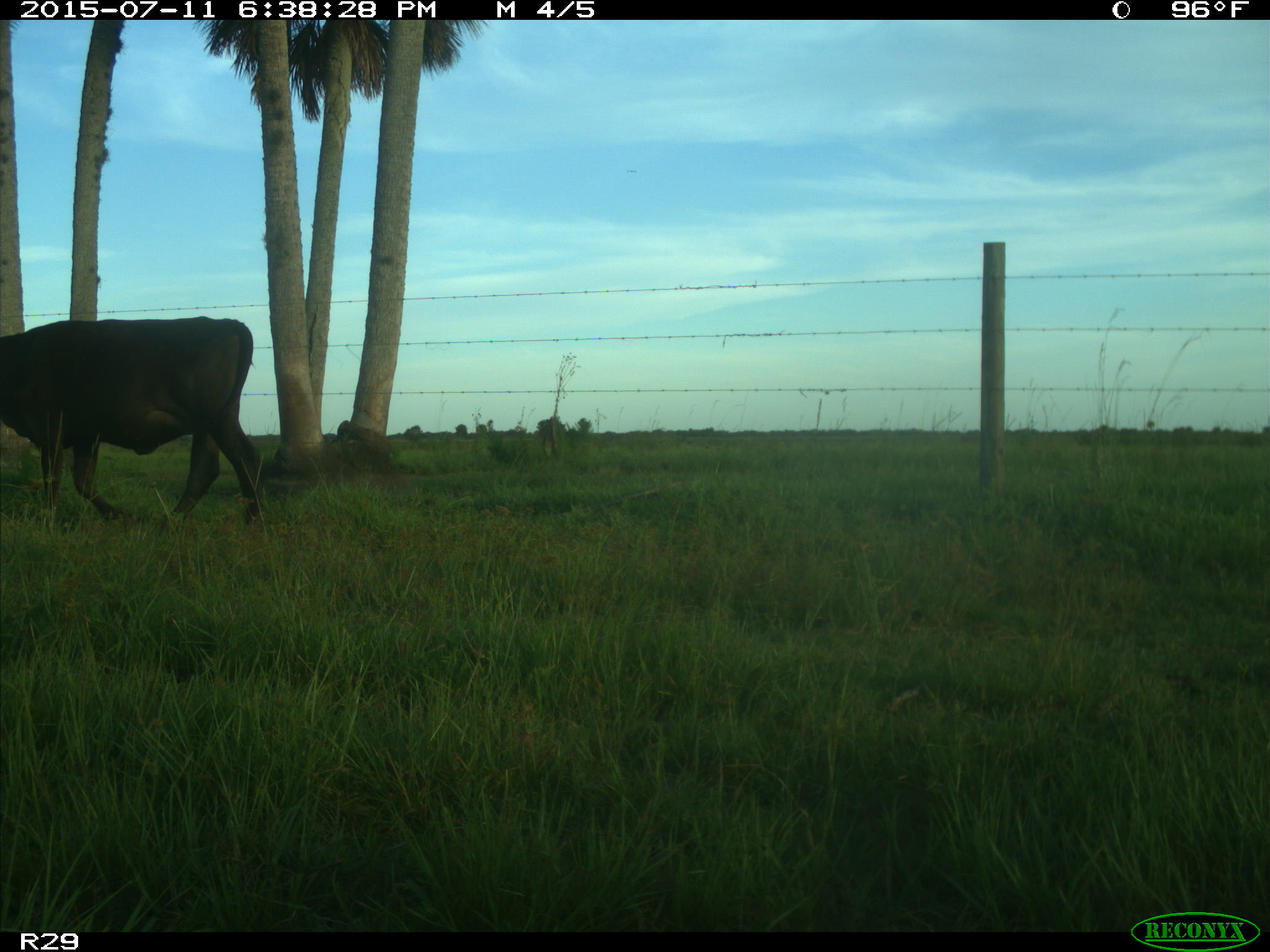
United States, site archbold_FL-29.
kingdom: Animalia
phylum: Chordata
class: Mammalia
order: Artiodactyla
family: Bovidae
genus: Bos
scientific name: Bos taurus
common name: domestic cow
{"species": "Bos taurus (domestic cow)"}